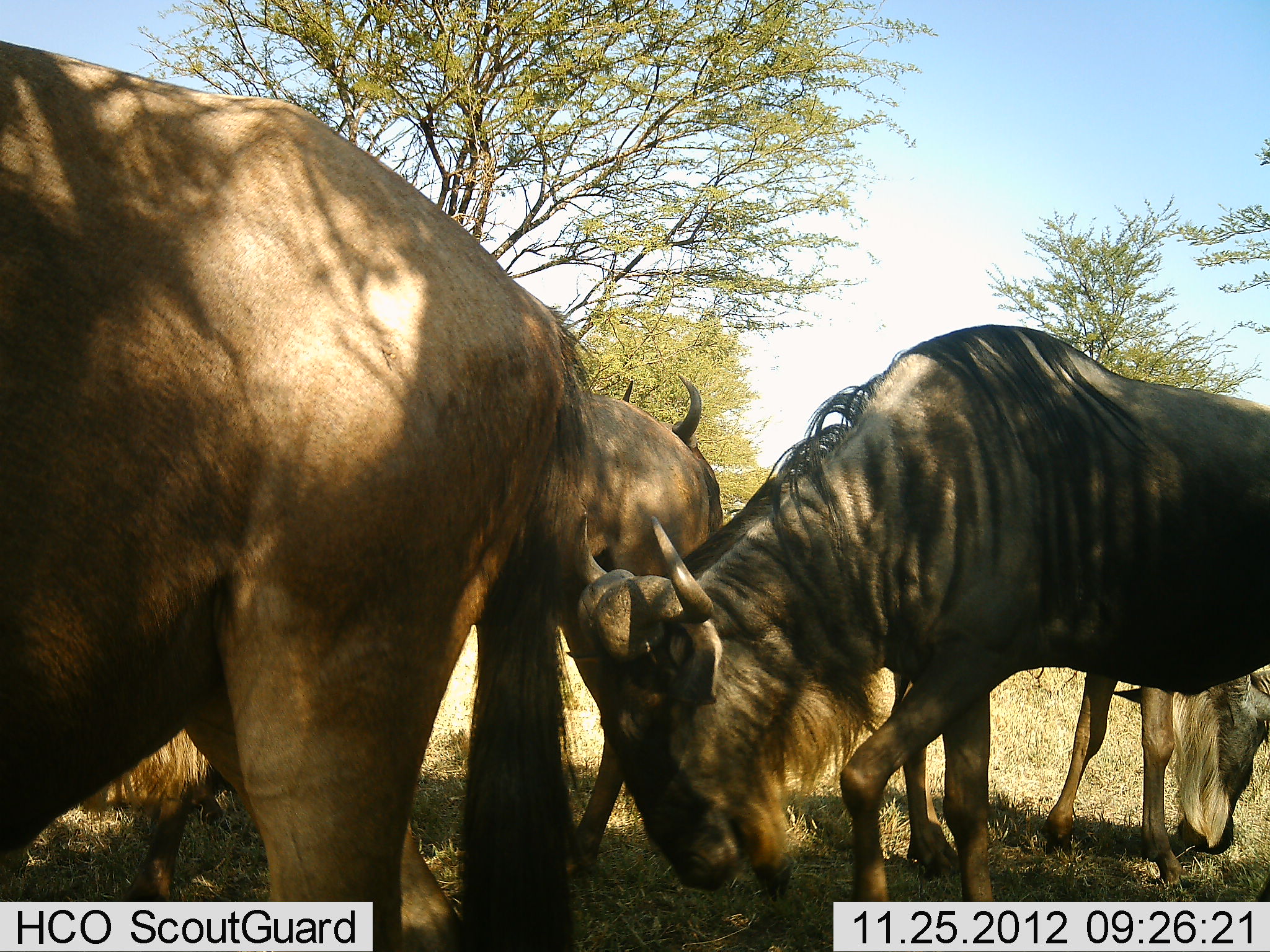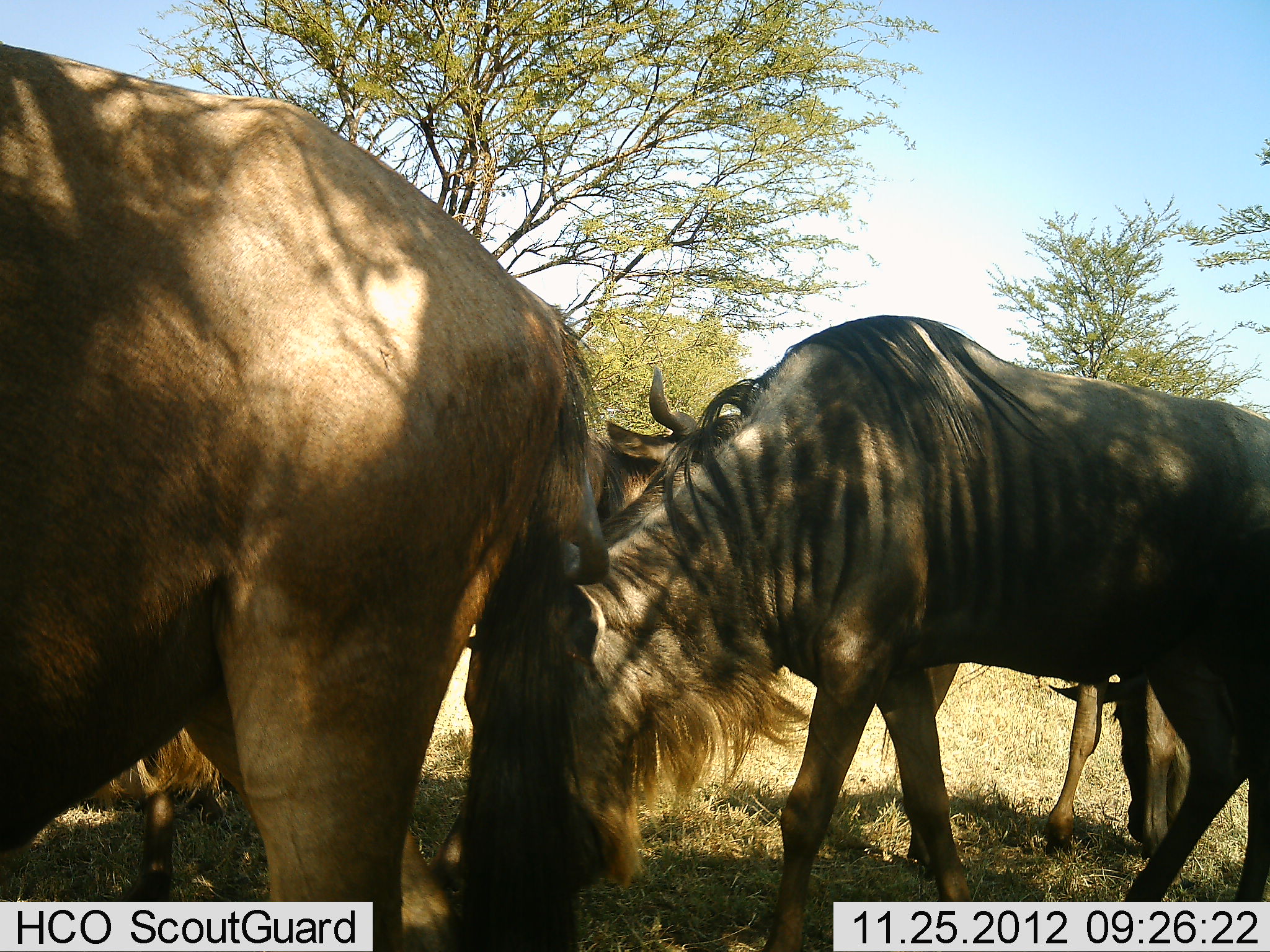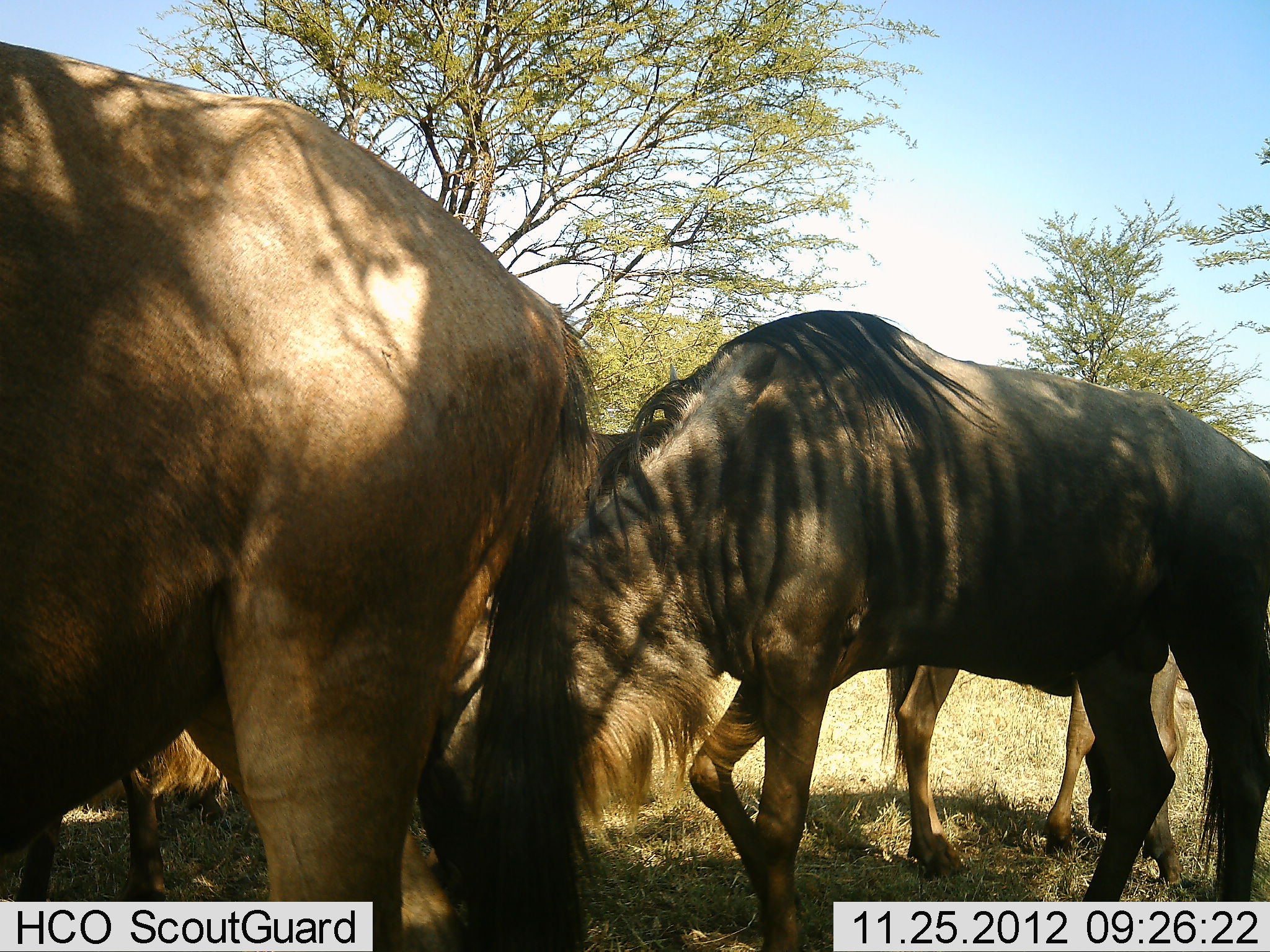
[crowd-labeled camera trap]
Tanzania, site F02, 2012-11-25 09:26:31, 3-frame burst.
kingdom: Animalia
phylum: Chordata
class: Mammalia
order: Artiodactyla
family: Bovidae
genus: Connochaetes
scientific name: Connochaetes taurinus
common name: blue wildebeest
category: wildebeest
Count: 5.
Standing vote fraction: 55%.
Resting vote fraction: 0%.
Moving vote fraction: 59%.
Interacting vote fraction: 9%.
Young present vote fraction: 0%.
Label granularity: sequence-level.